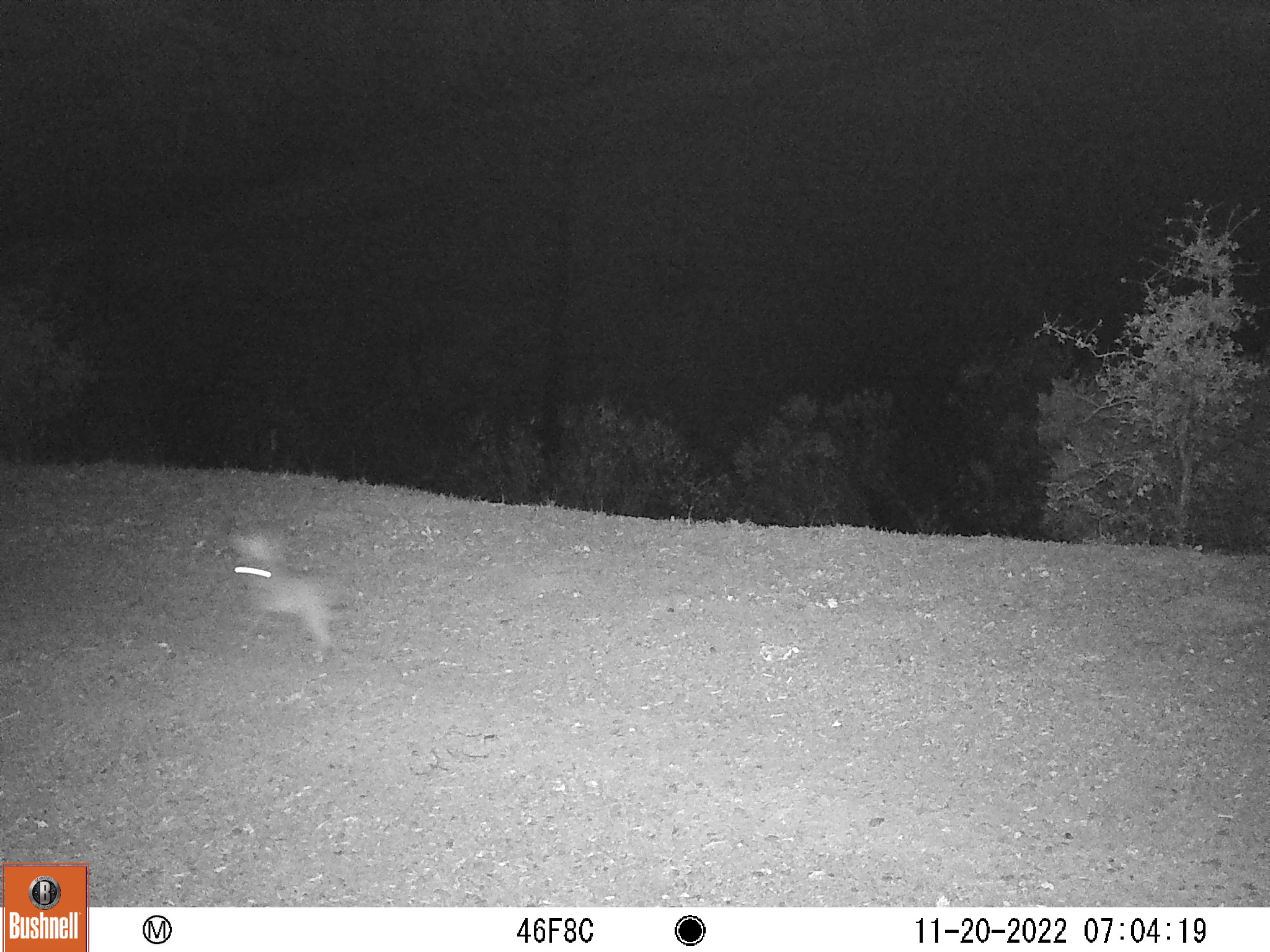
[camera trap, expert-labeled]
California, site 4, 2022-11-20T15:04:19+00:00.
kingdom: Animalia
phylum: Chordata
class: Mammalia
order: Lagomorpha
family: Leporidae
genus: Lepus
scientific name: Lepus californicus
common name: black-tailed jackrabbit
Black-tailed jackrabbit (Lepus californicus).